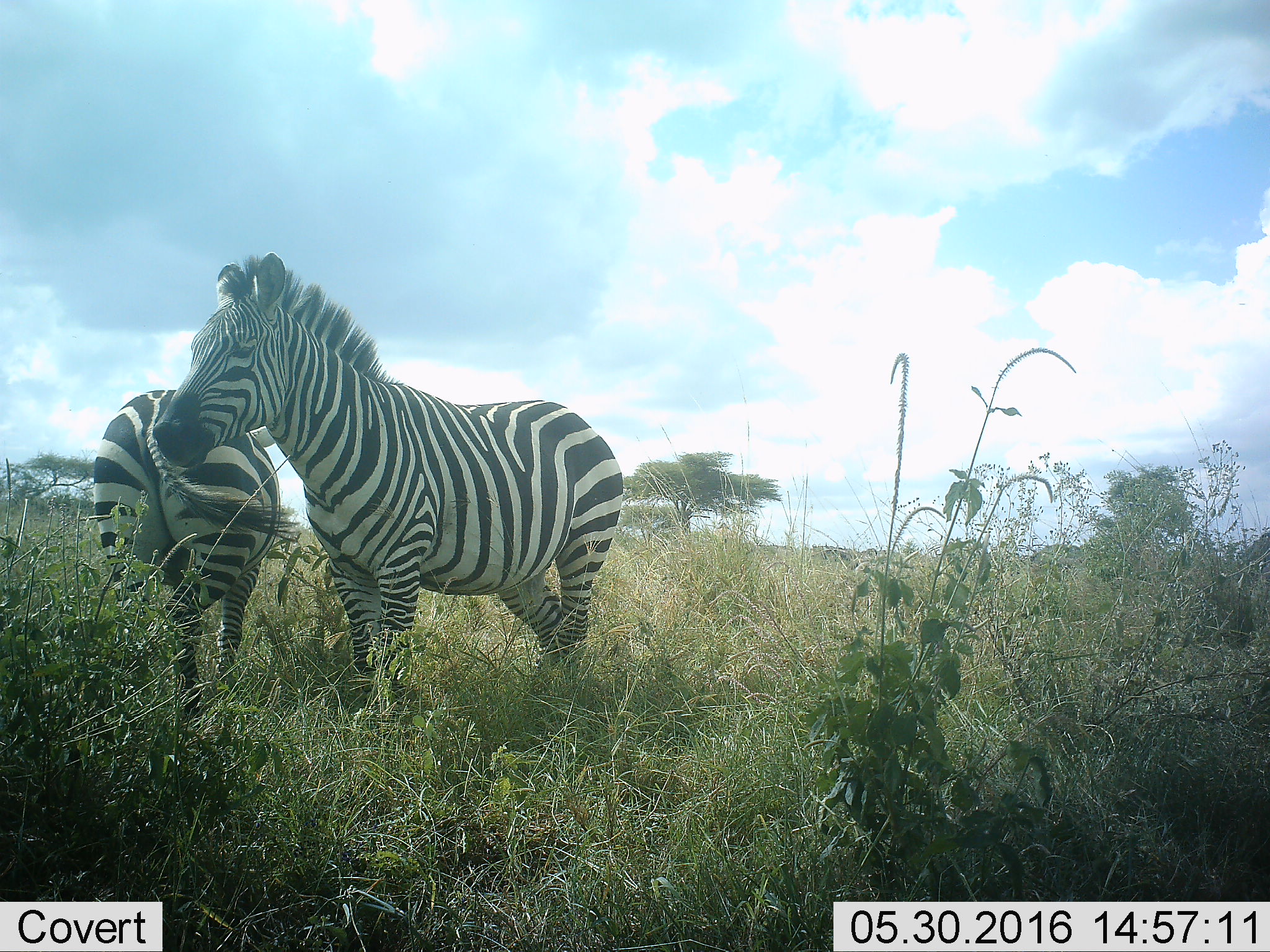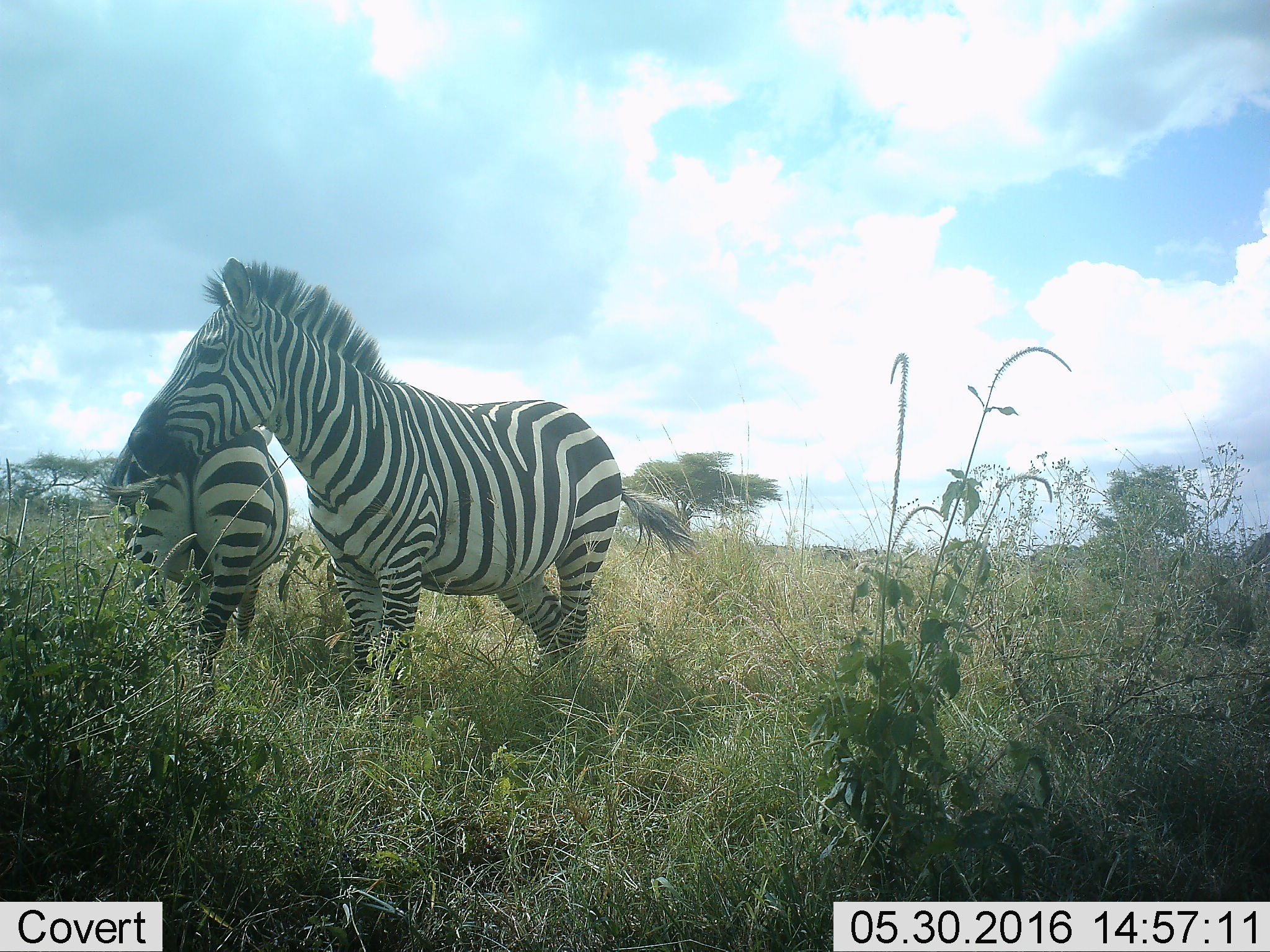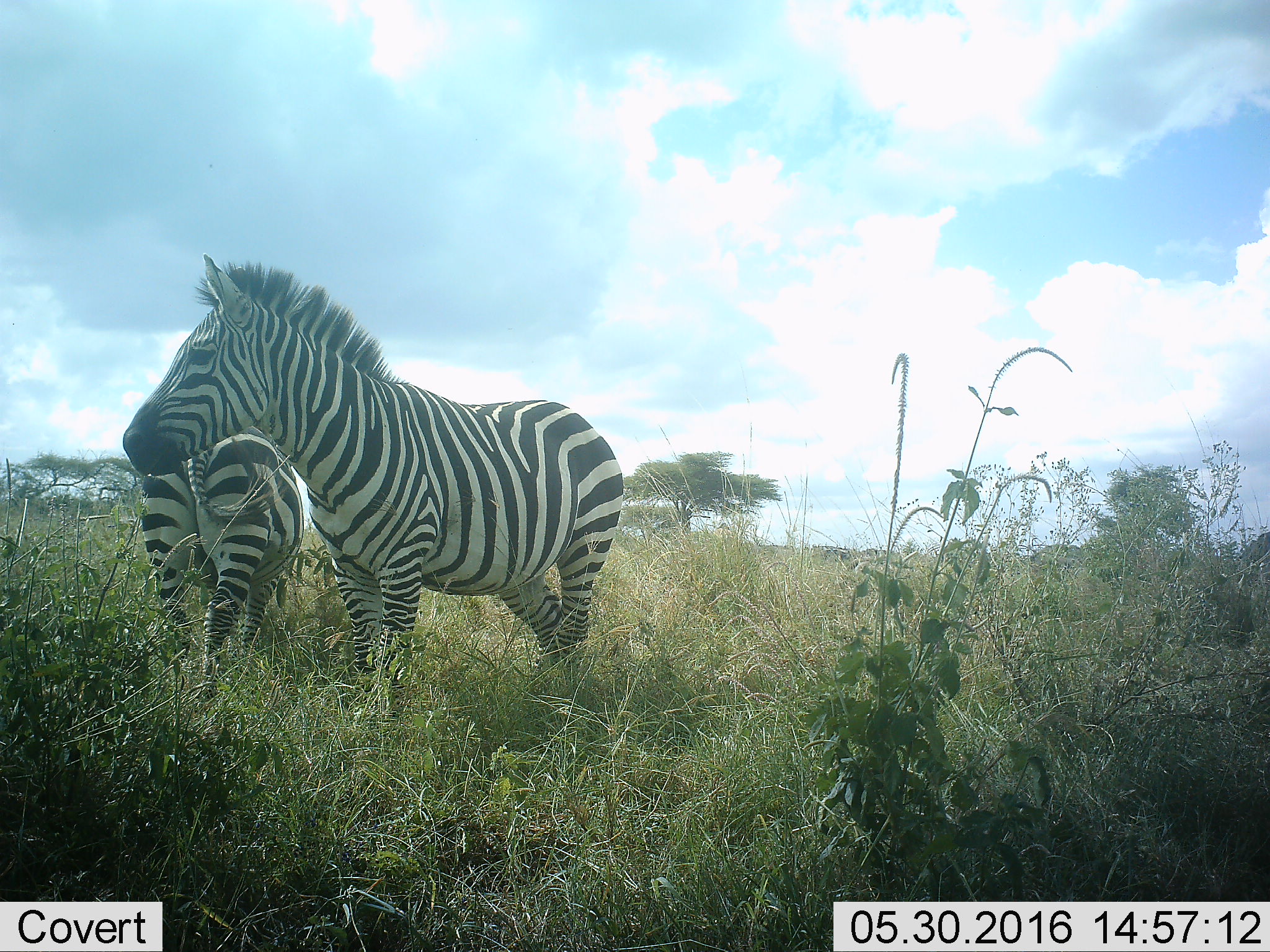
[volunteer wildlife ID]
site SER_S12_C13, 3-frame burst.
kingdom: Animalia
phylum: Chordata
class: Mammalia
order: Perissodactyla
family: Equidae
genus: Equus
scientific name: Equus quagga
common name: plains zebra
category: zebraplains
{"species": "zebraplains (plains zebra) (Equus quagga)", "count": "2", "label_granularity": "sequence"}